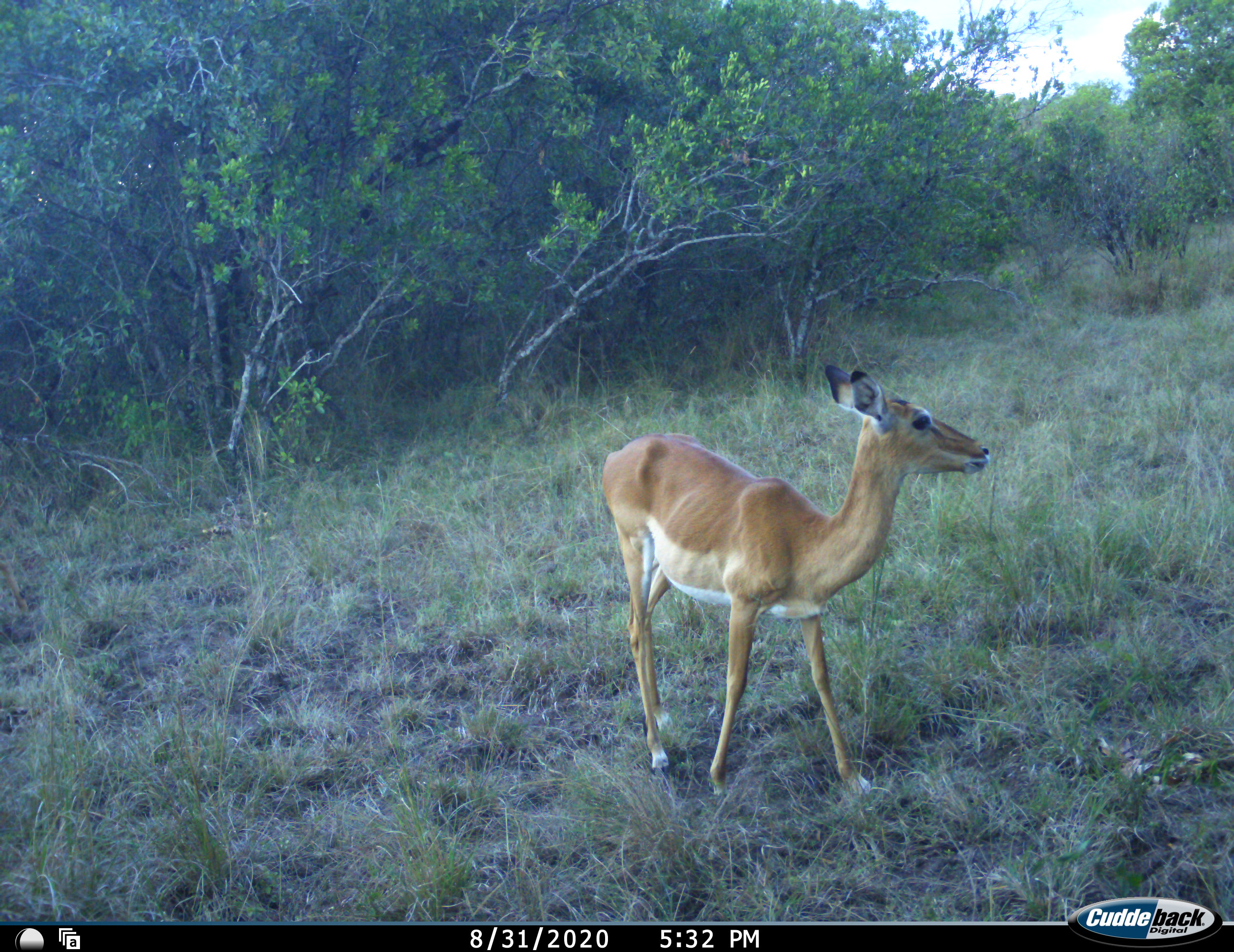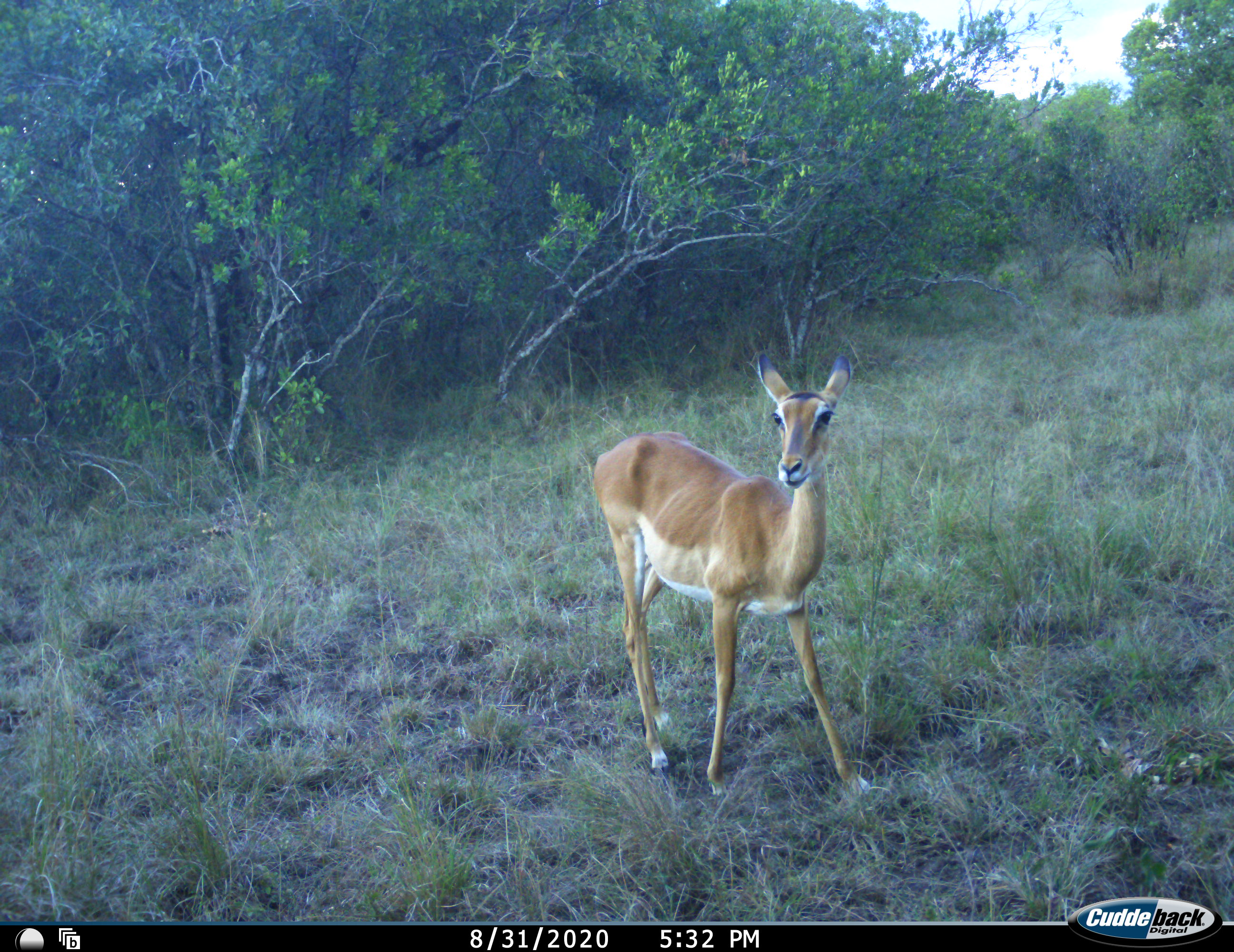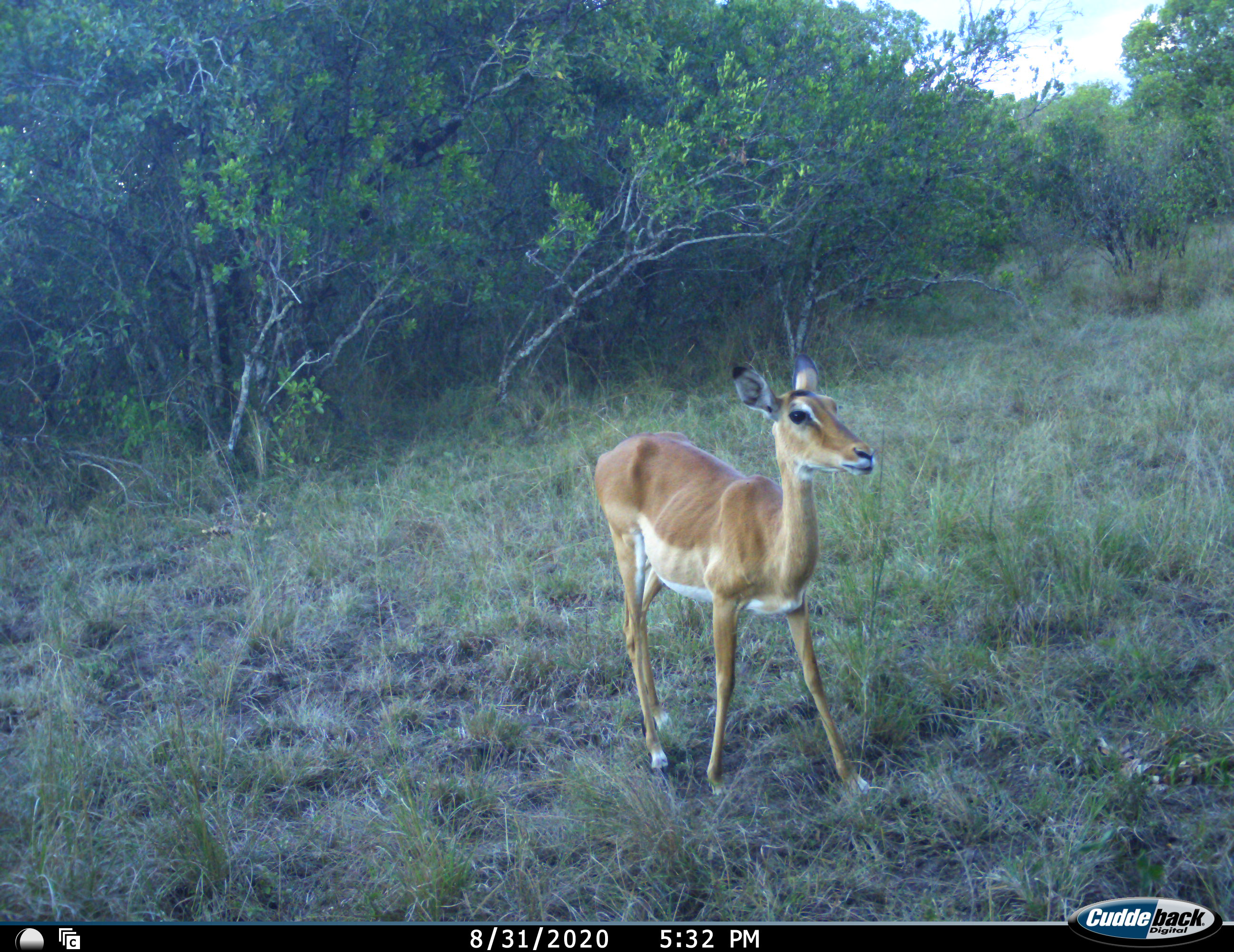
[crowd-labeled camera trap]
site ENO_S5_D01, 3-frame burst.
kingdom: Animalia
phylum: Chordata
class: Mammalia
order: Artiodactyla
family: Bovidae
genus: Aepyceros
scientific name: Aepyceros melampus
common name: impala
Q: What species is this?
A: Impala (Aepyceros melampus).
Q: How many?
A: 1.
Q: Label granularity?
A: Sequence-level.